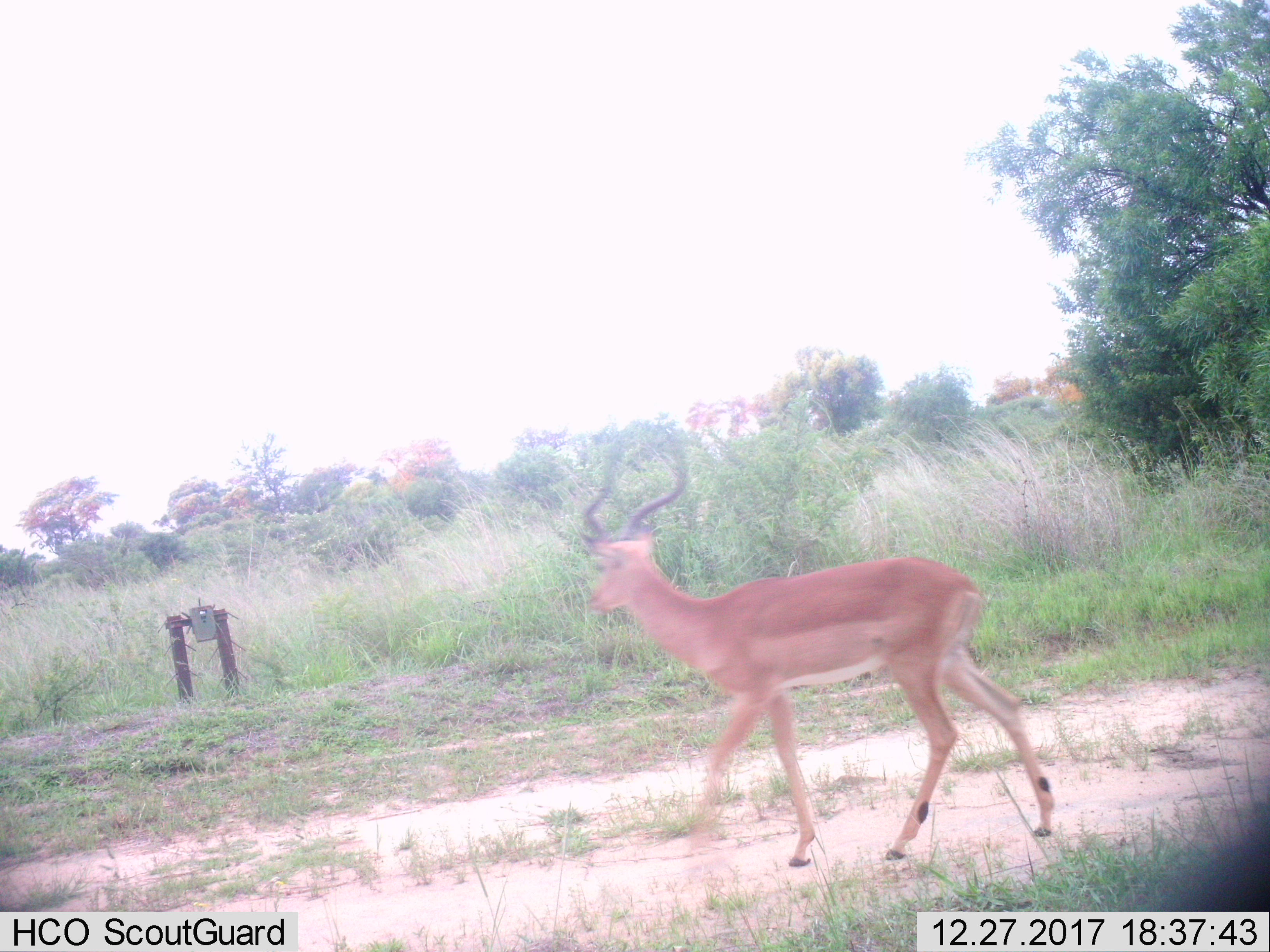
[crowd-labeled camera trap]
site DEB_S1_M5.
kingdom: Animalia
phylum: Chordata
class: Mammalia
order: Artiodactyla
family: Bovidae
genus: Aepyceros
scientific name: Aepyceros melampus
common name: impala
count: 1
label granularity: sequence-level